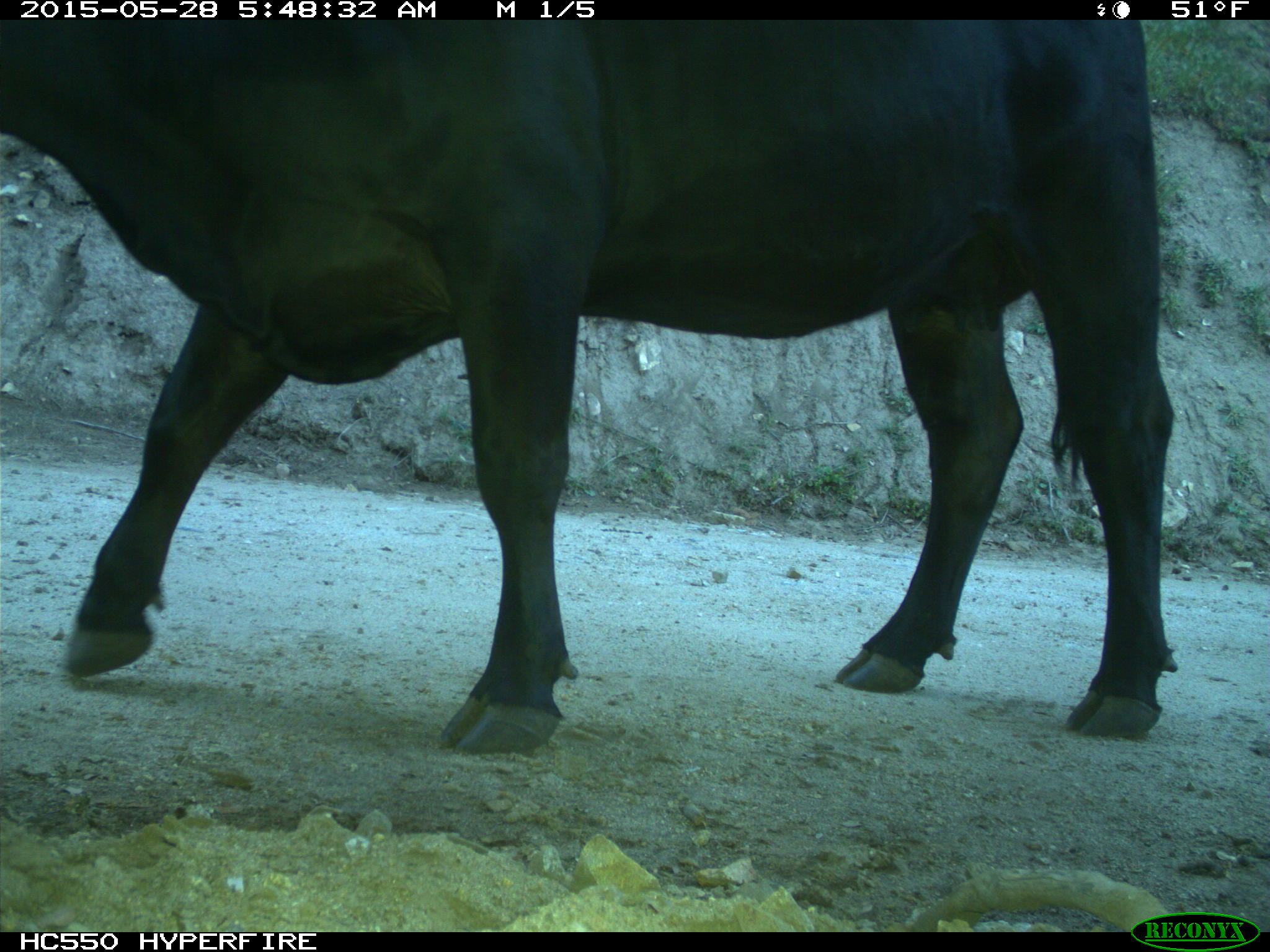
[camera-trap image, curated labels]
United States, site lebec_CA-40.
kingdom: Animalia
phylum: Chordata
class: Mammalia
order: Artiodactyla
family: Bovidae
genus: Bos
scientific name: Bos taurus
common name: domestic cow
Bos taurus (domestic cow).